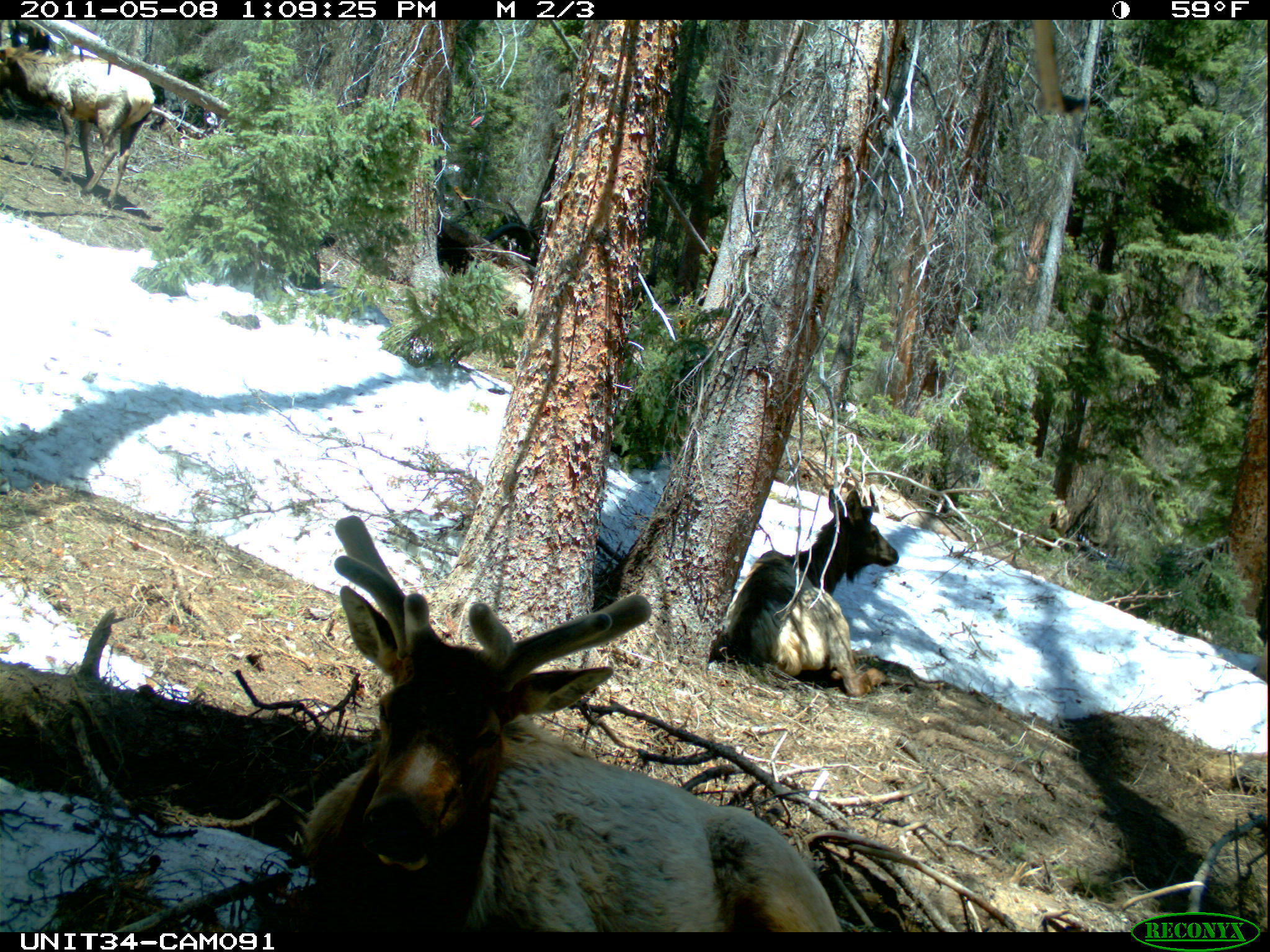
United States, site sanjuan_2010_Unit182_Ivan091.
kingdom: Animalia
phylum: Chordata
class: Mammalia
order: Artiodactyla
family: Cervidae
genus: Cervus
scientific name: Cervus elaphus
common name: red deer